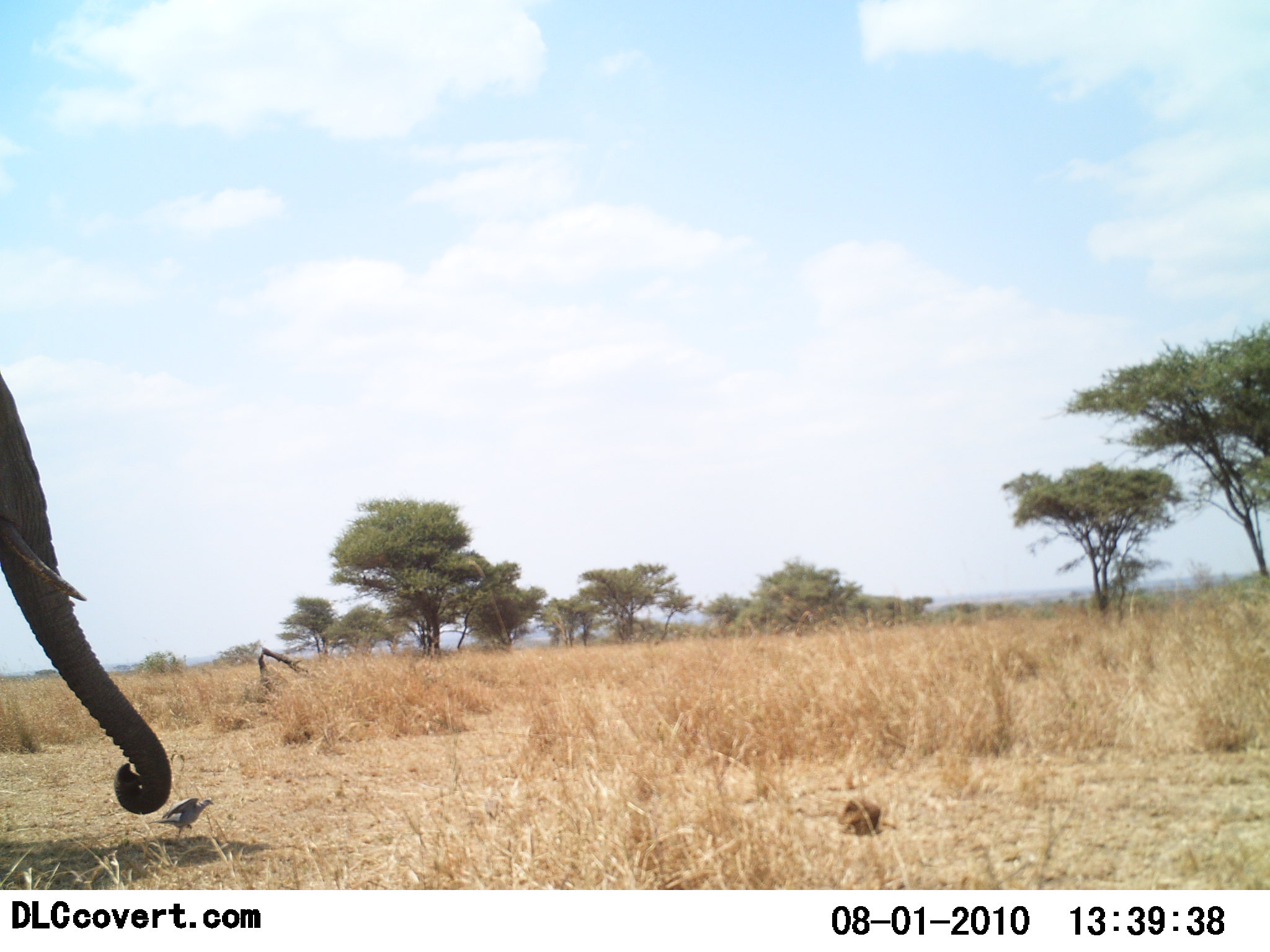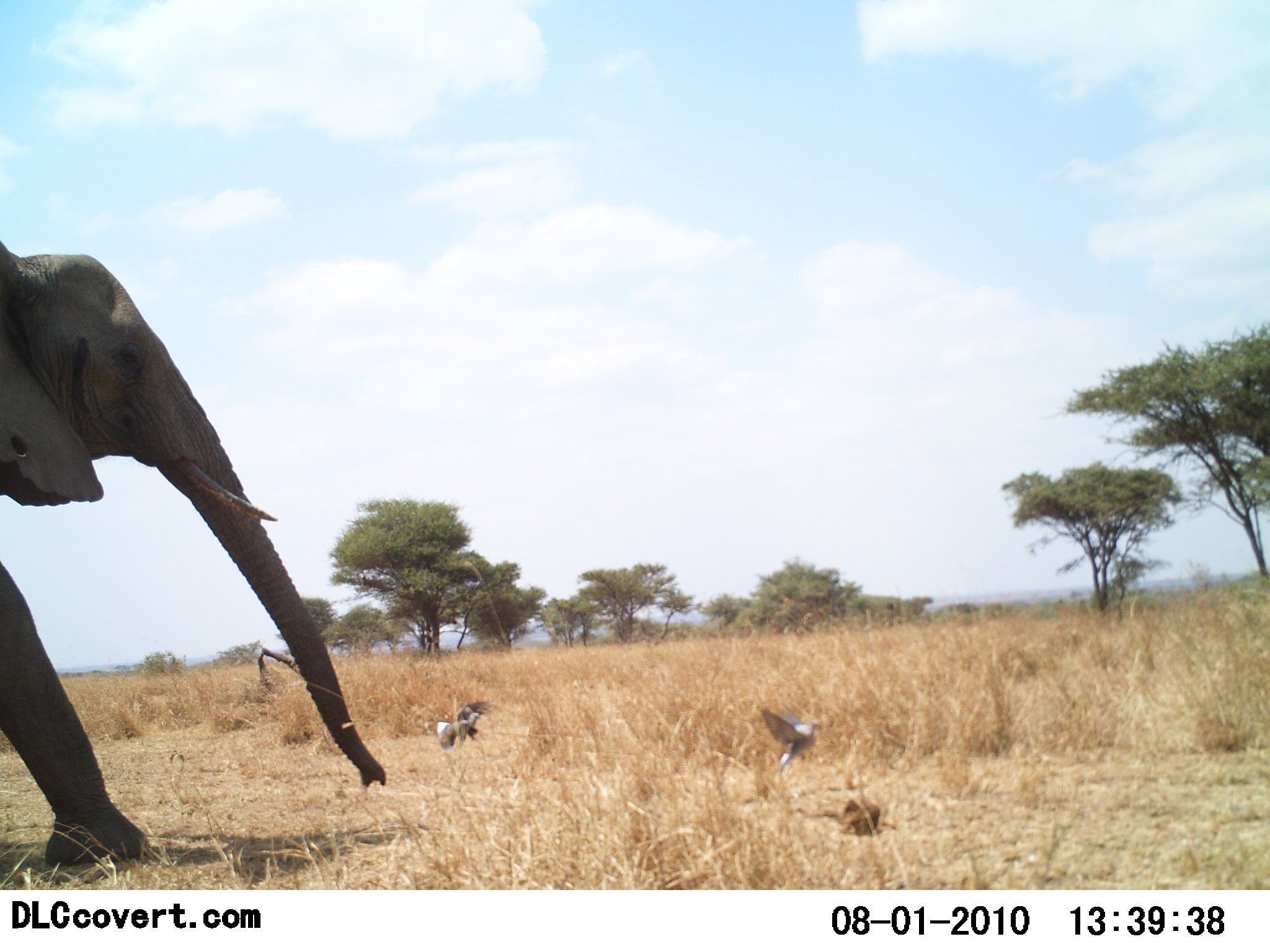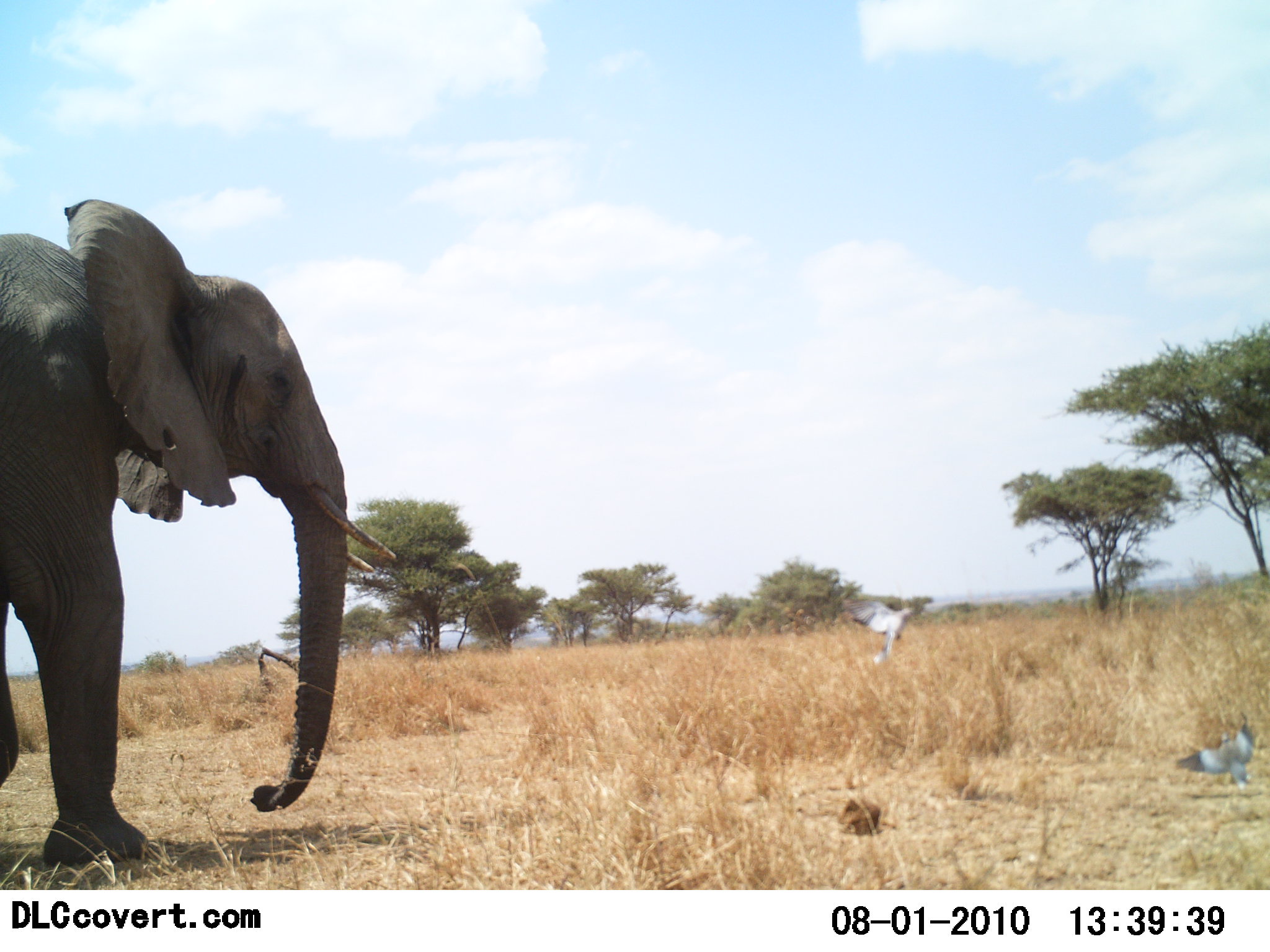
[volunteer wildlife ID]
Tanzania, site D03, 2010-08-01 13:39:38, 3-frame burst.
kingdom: Animalia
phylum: Chordata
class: Mammalia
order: Proboscidea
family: Elephantidae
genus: Loxodonta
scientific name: Loxodonta africana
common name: african bush elephant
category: elephant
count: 1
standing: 15%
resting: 0%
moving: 95%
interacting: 5%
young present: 0%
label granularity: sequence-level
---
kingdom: Animalia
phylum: Chordata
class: Aves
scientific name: Aves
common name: bird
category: otherbird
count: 2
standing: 7%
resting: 0%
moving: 100%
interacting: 7%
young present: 0%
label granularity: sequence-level